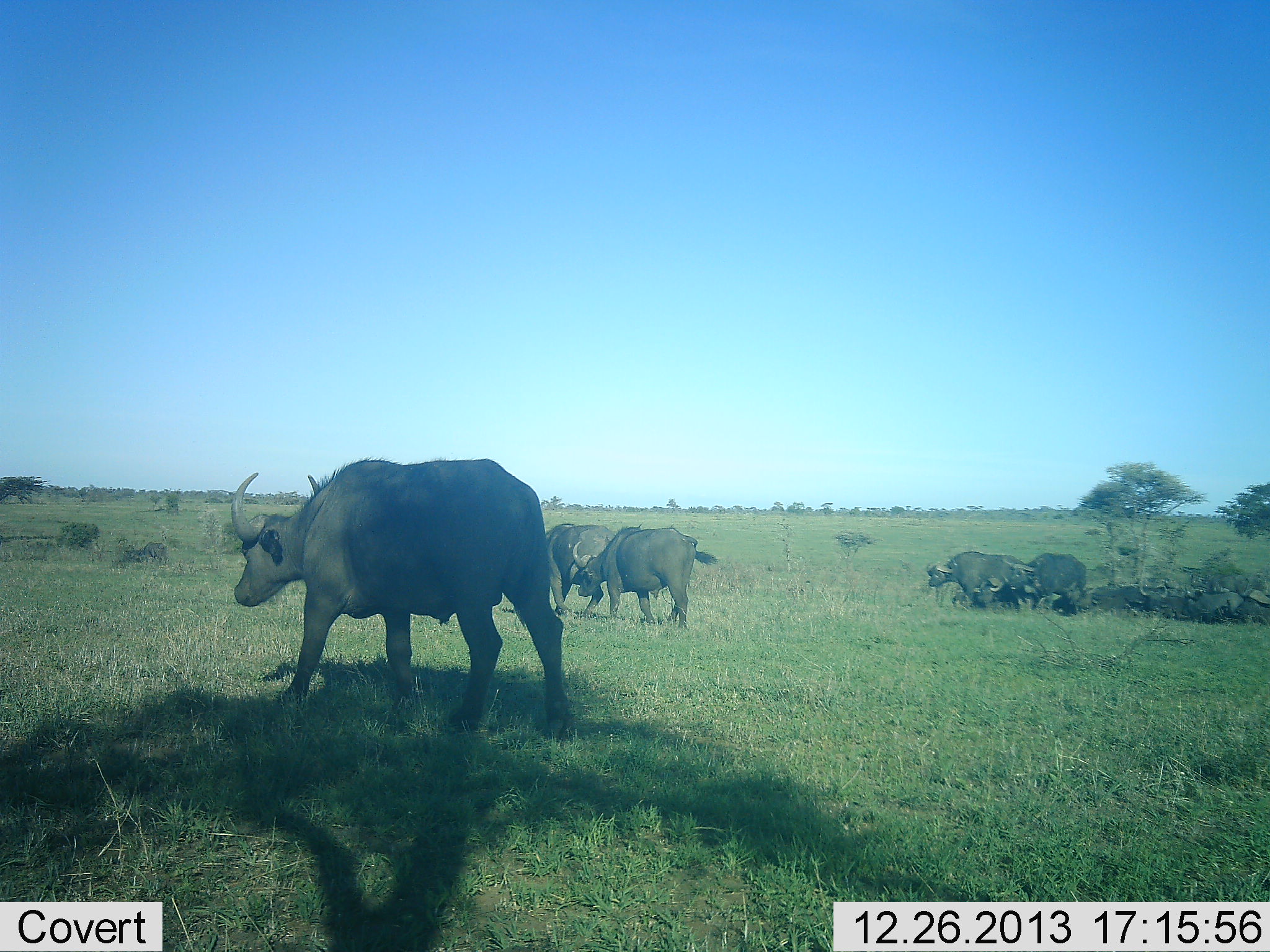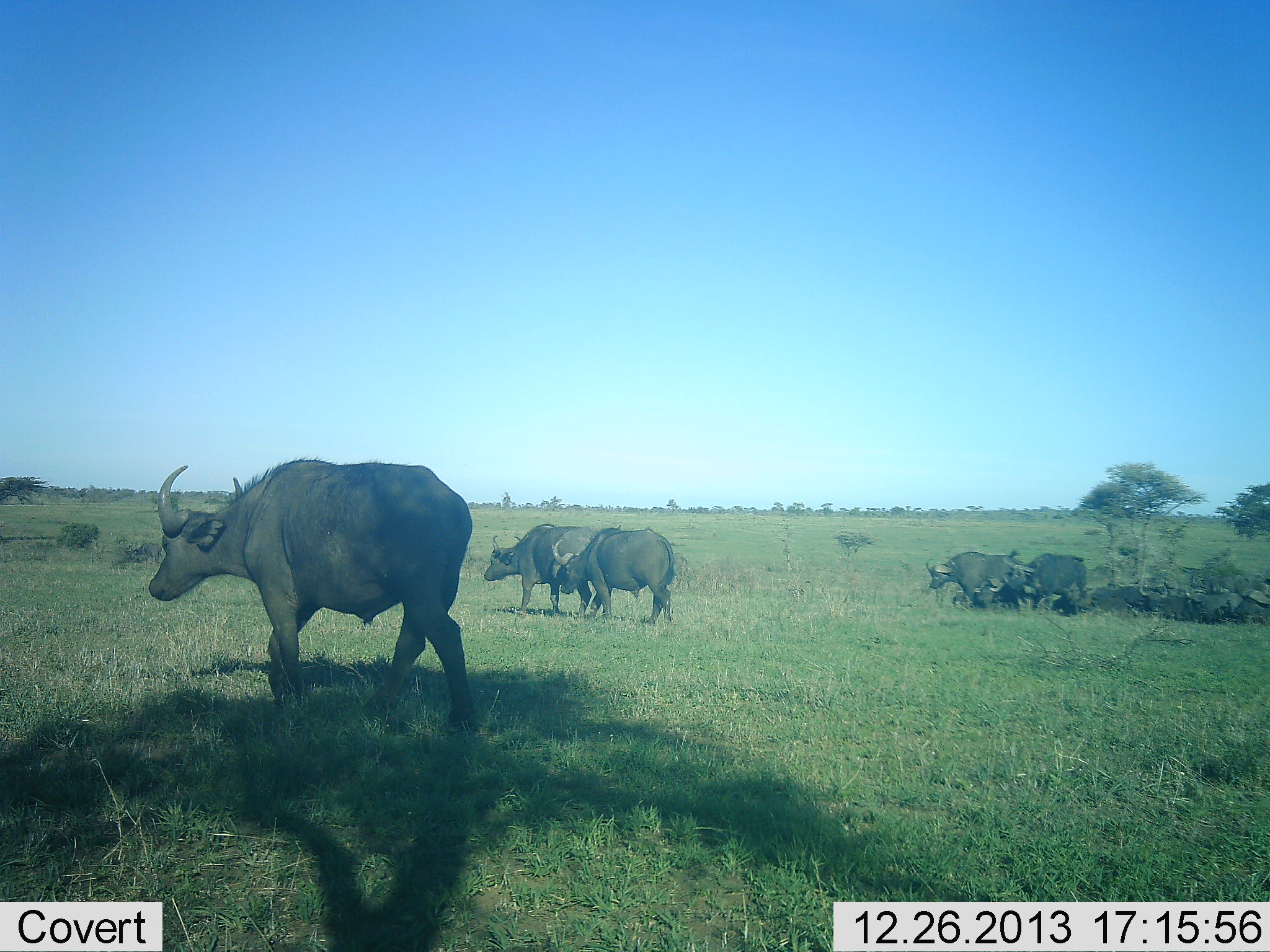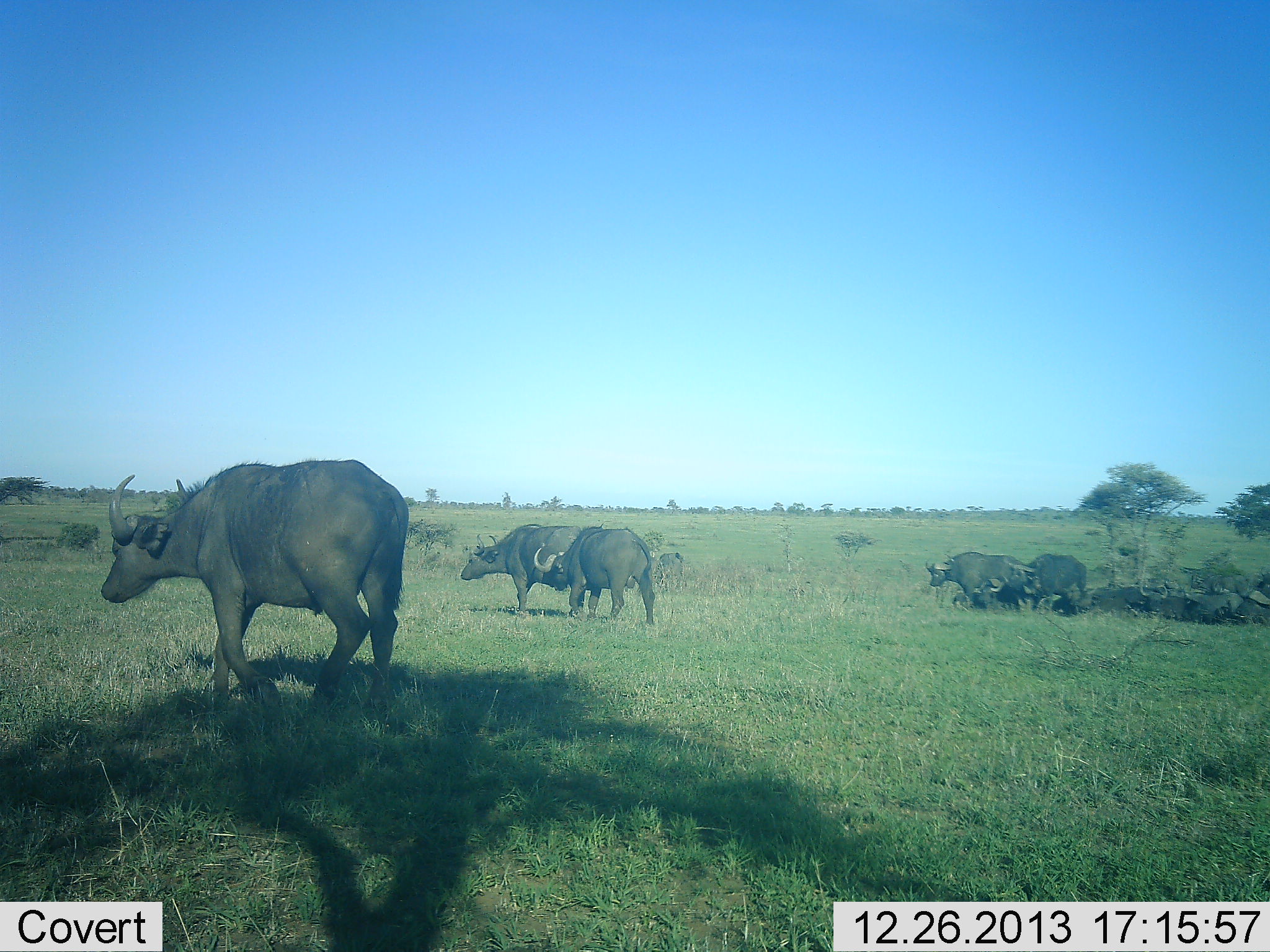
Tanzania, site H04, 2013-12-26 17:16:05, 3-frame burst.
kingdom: Animalia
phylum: Chordata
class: Mammalia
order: Artiodactyla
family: Bovidae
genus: Syncerus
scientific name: Syncerus caffer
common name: cape buffalo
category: buffalo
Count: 10.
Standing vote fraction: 80%.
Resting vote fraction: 40%.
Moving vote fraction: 90%.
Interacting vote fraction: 0%.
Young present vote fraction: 0%.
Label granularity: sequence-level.